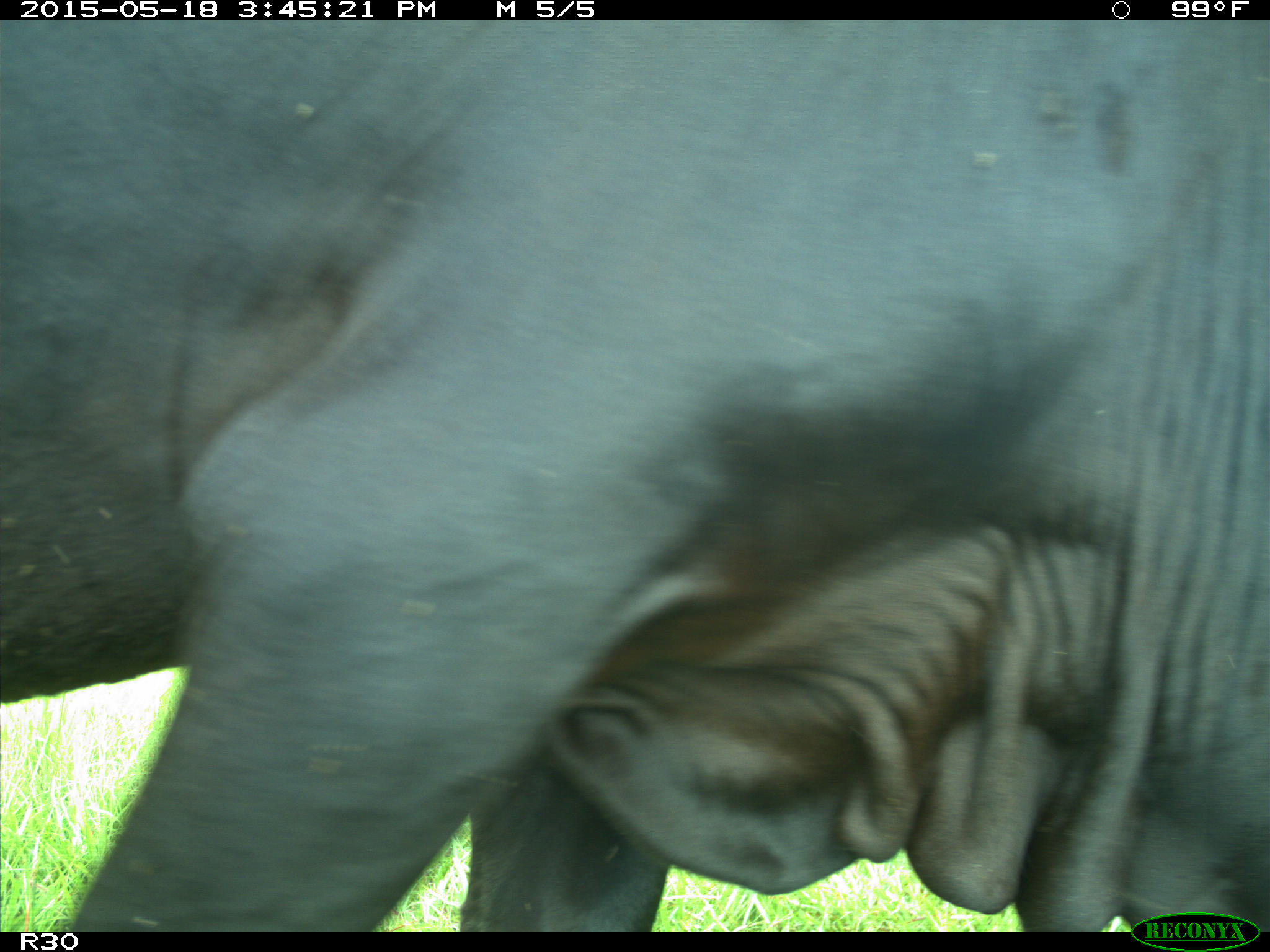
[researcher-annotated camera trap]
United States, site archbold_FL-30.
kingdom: Animalia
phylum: Chordata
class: Mammalia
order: Artiodactyla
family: Bovidae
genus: Bos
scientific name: Bos taurus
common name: domestic cow